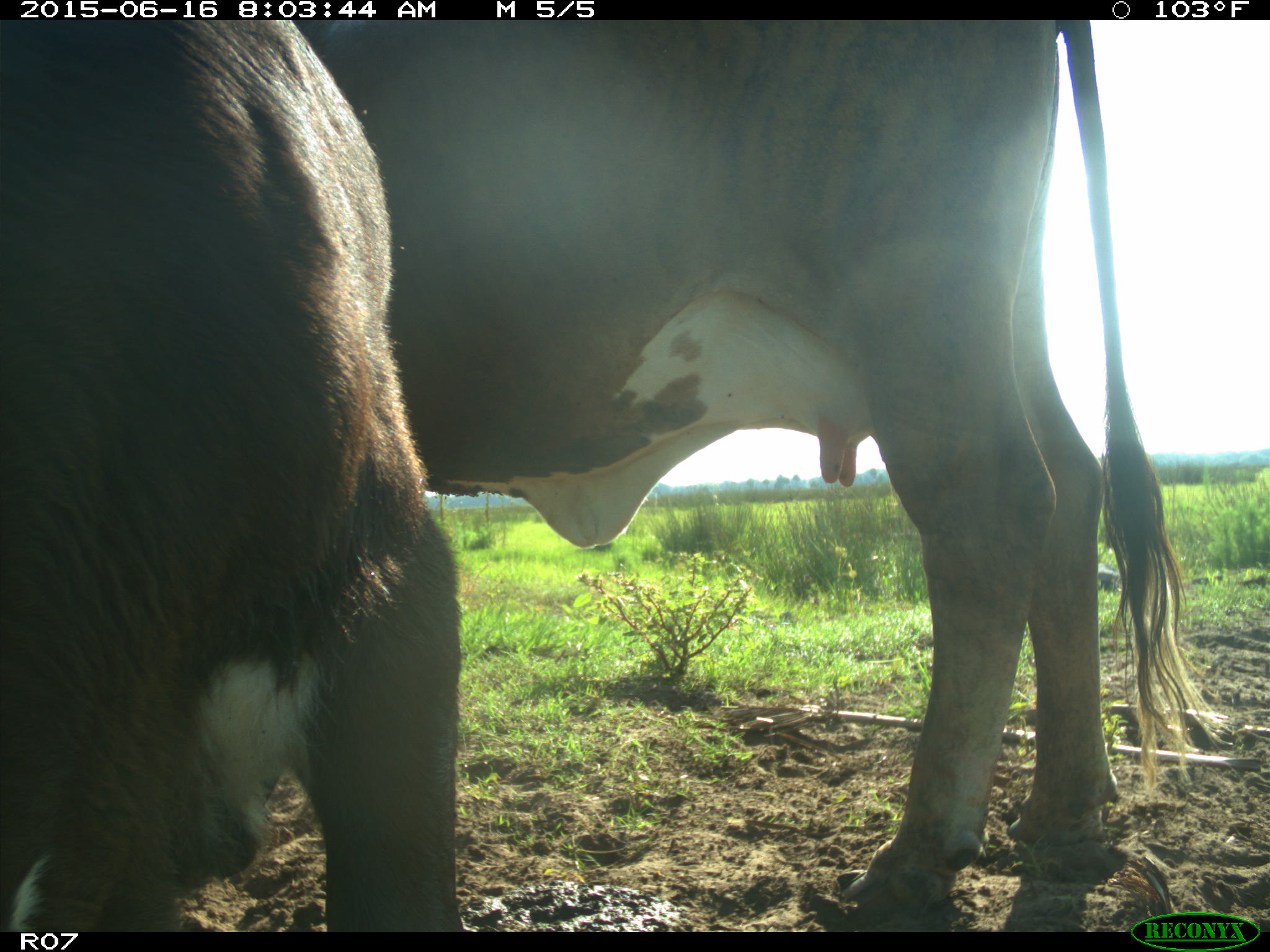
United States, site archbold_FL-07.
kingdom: Animalia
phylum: Chordata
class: Mammalia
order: Artiodactyla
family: Bovidae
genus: Bos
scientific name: Bos taurus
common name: domestic cow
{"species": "Bos taurus (domestic cow)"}